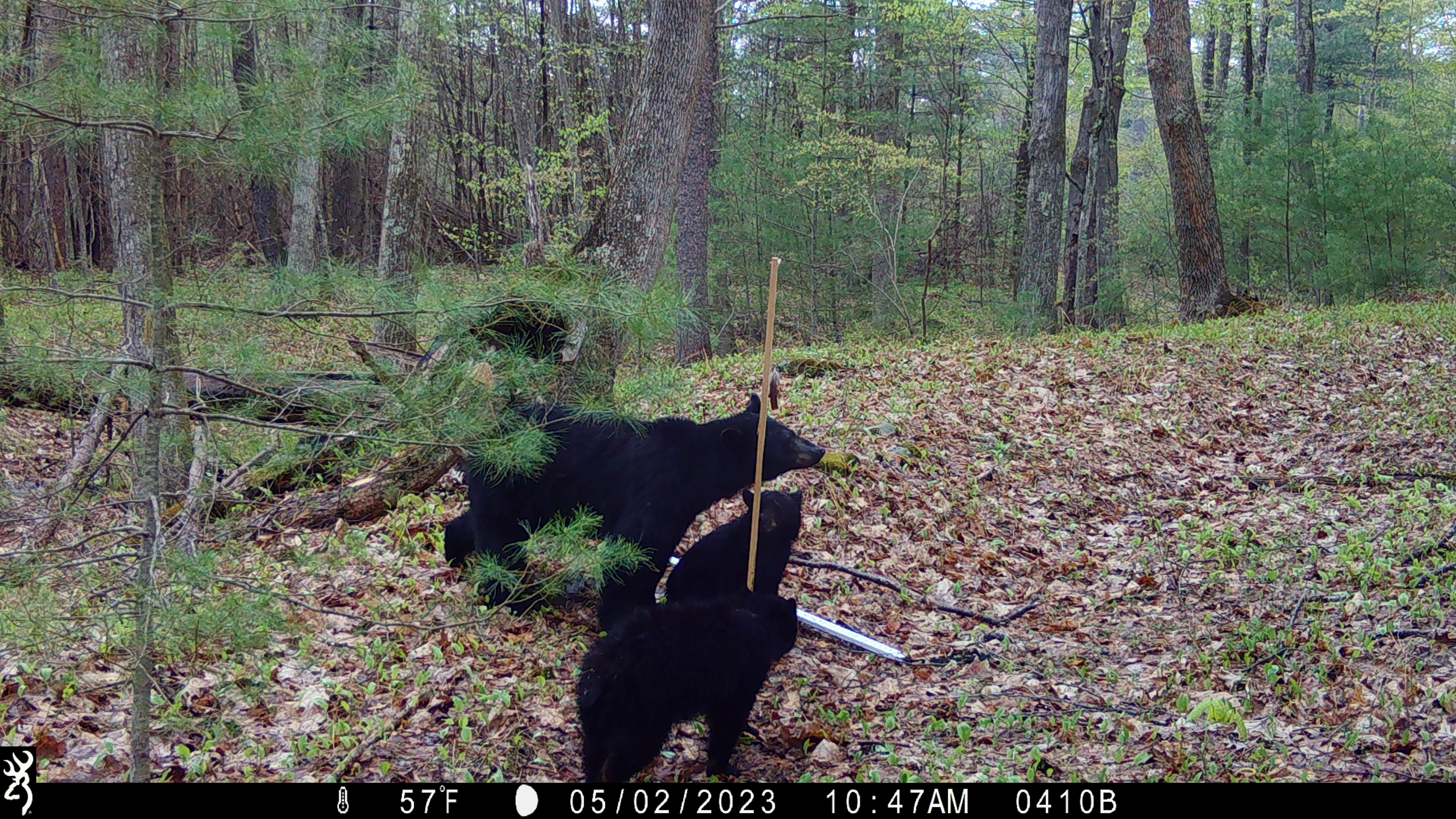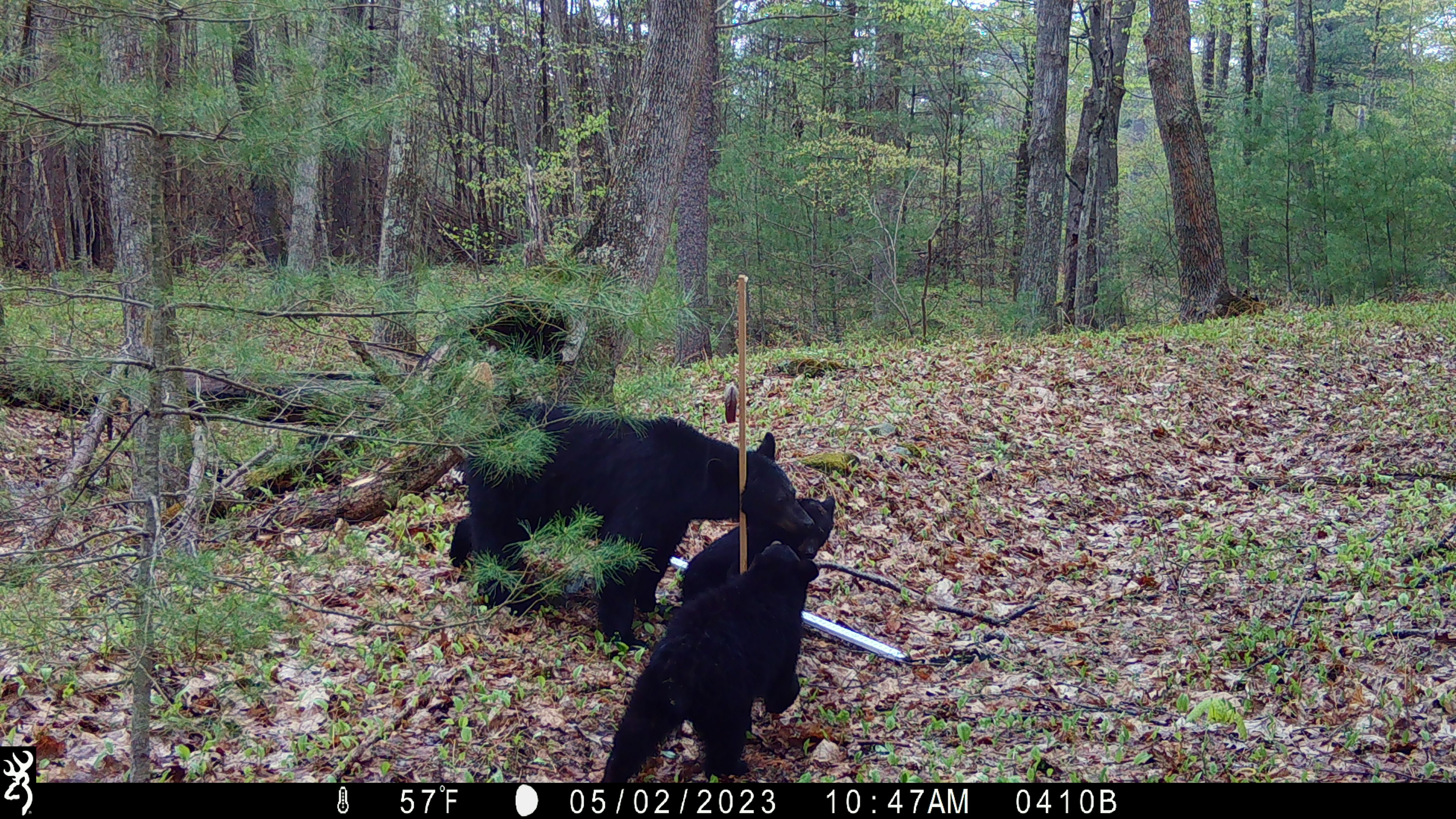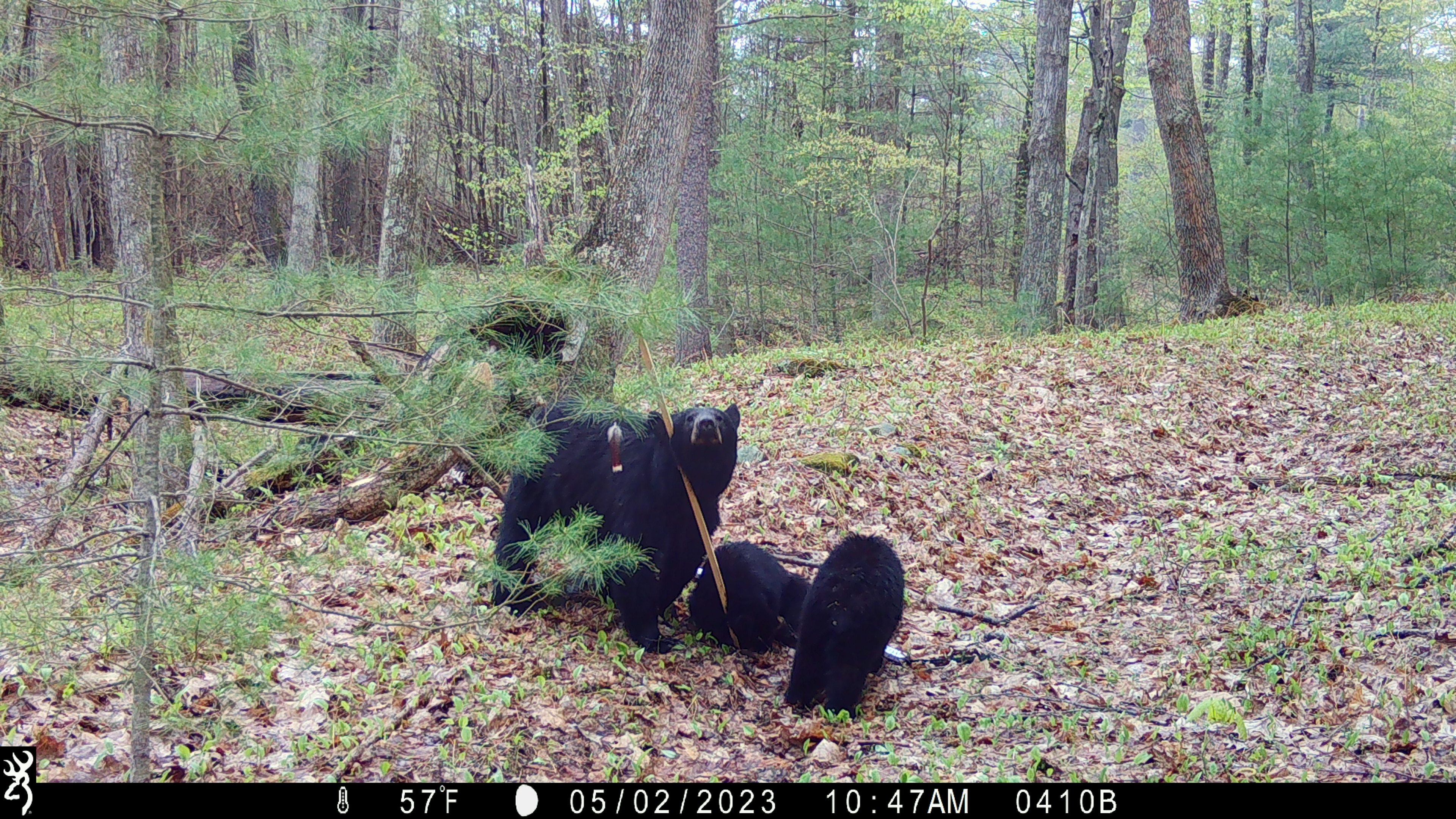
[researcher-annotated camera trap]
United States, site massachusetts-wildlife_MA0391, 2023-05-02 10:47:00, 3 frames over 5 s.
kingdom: Animalia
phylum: Chordata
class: Mammalia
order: Carnivora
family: Ursidae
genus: Ursus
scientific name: Ursus americanus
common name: black bear